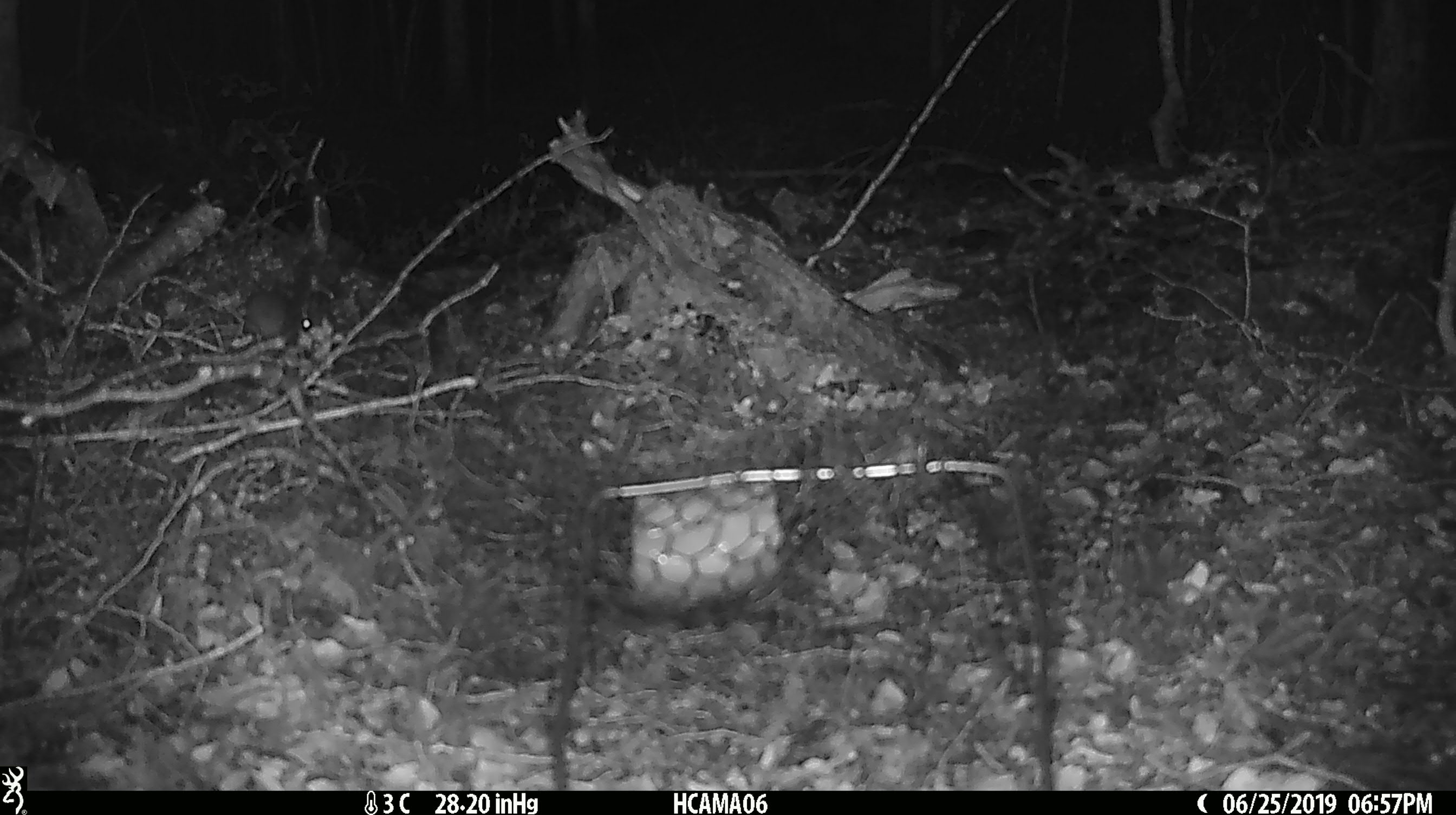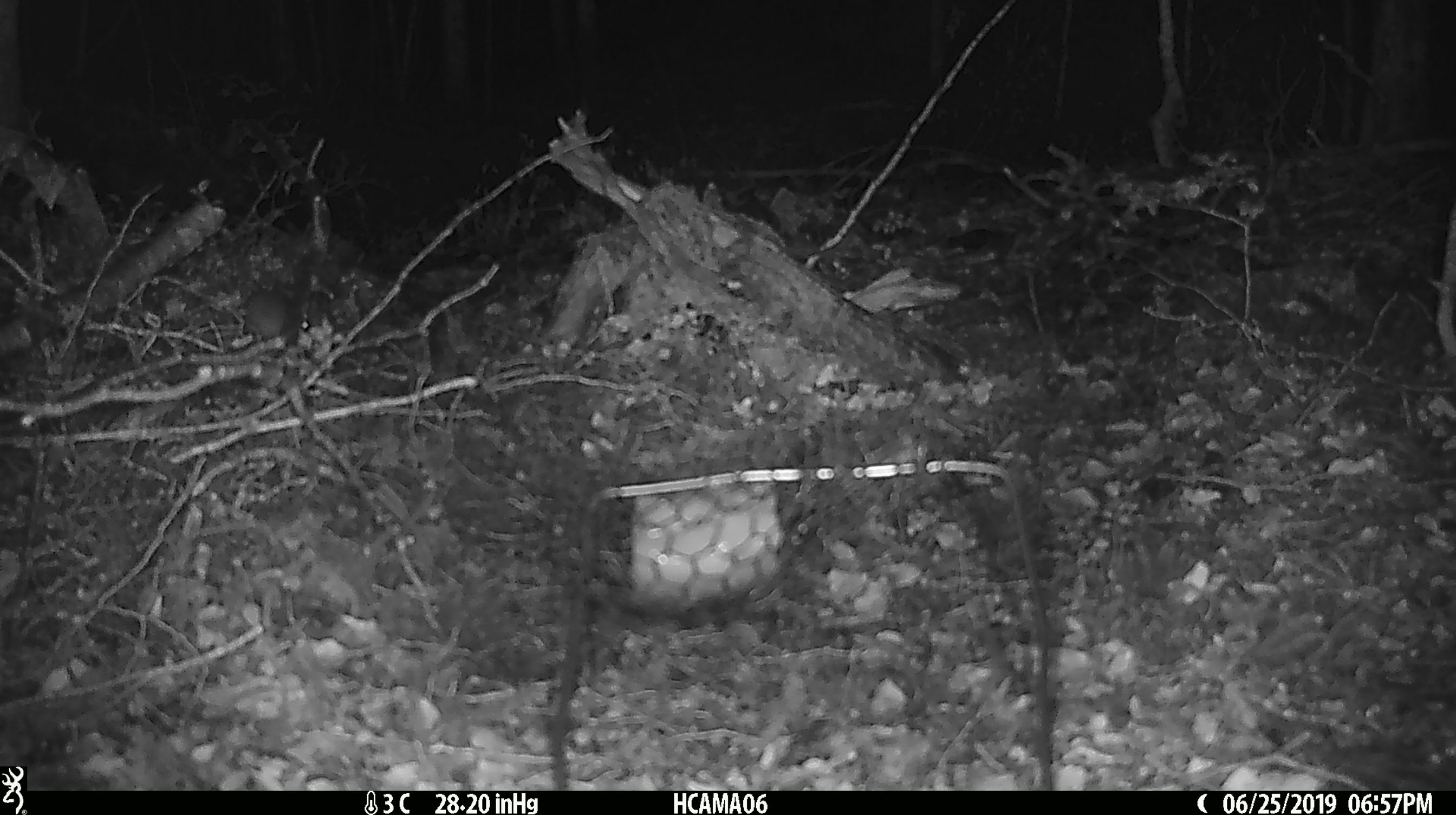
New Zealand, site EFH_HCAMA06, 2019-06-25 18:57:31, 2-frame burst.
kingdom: Animalia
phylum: Chordata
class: Mammalia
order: Rodentia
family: Muridae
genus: Mus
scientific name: Mus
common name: mouse